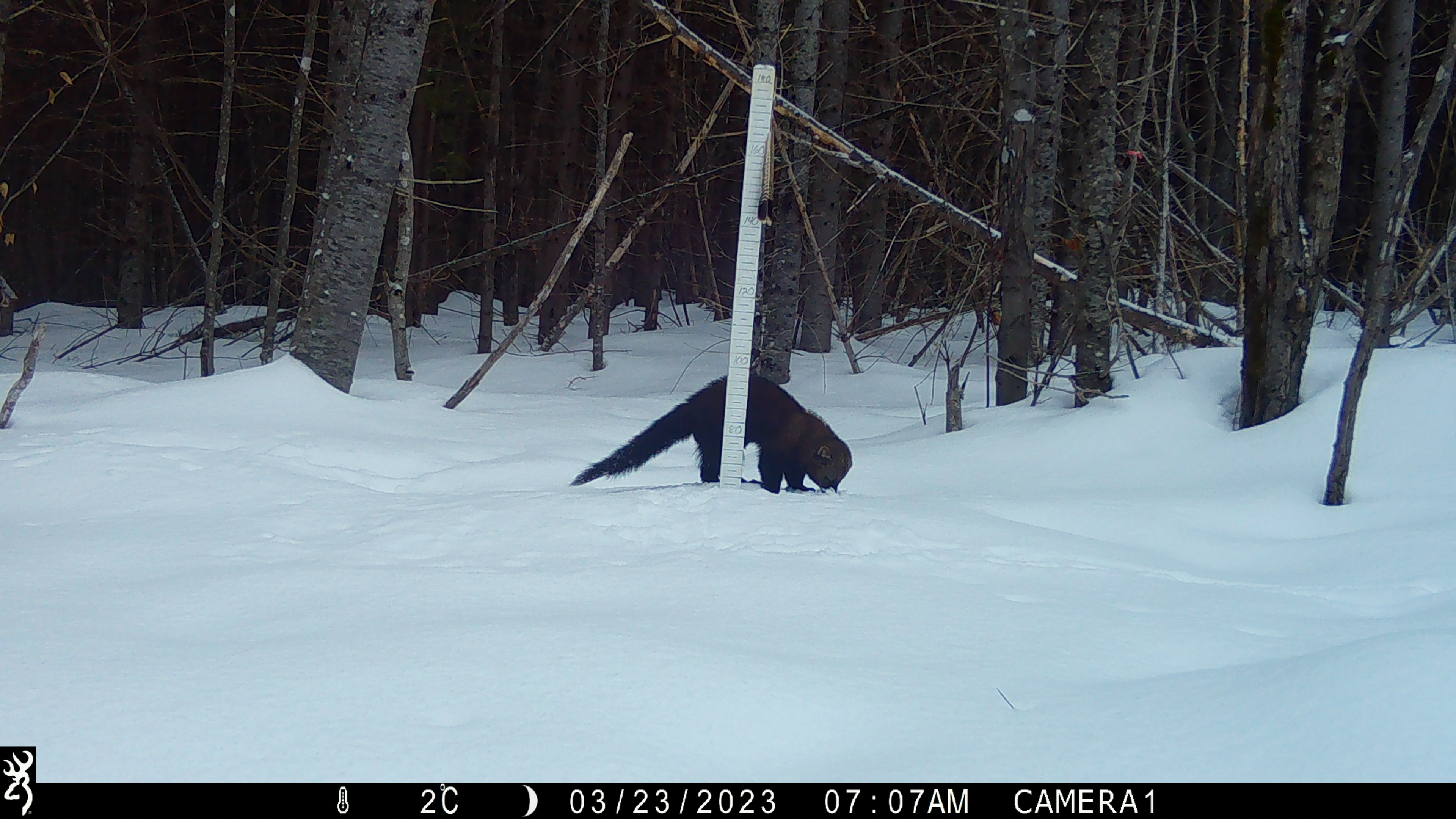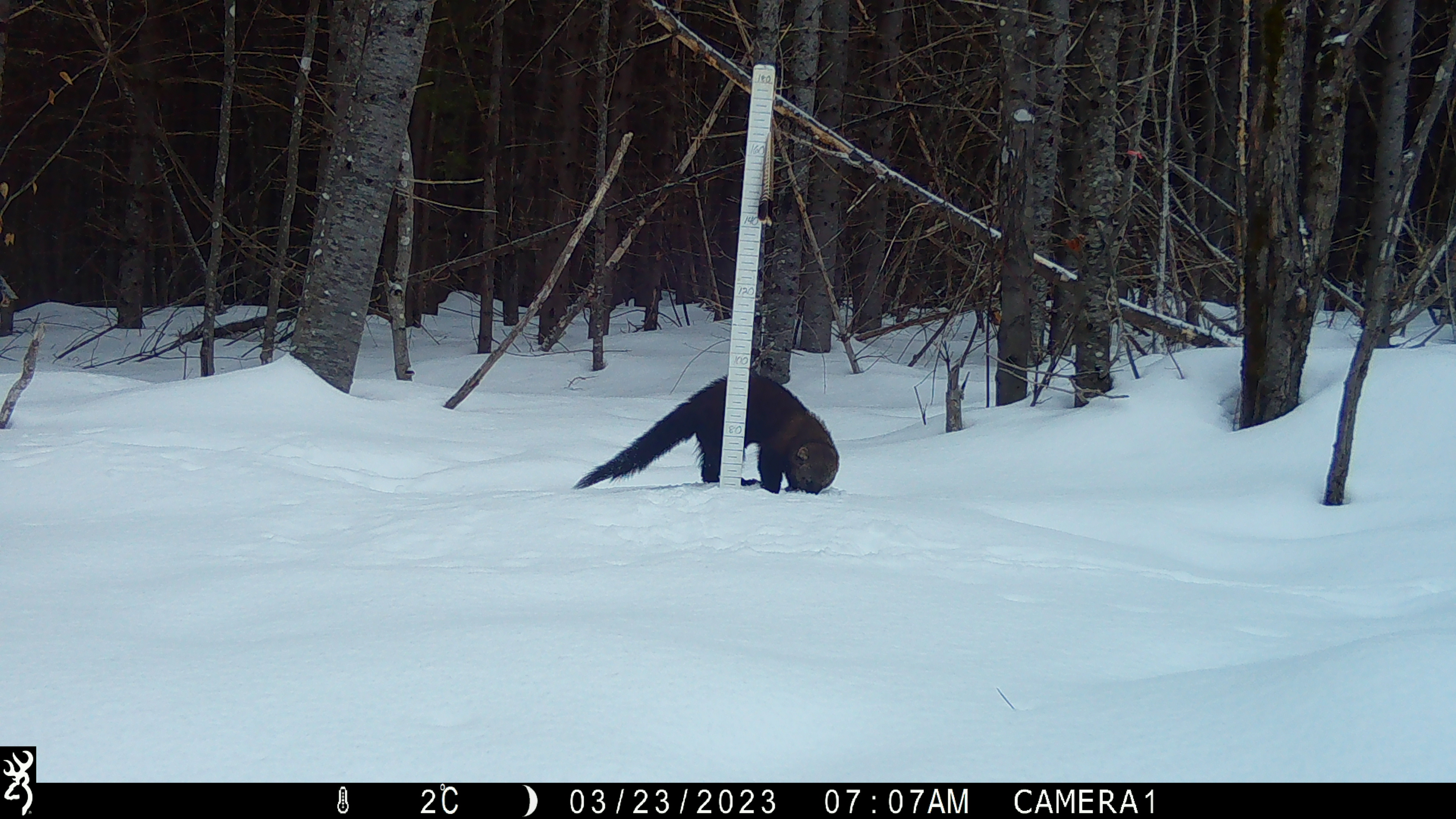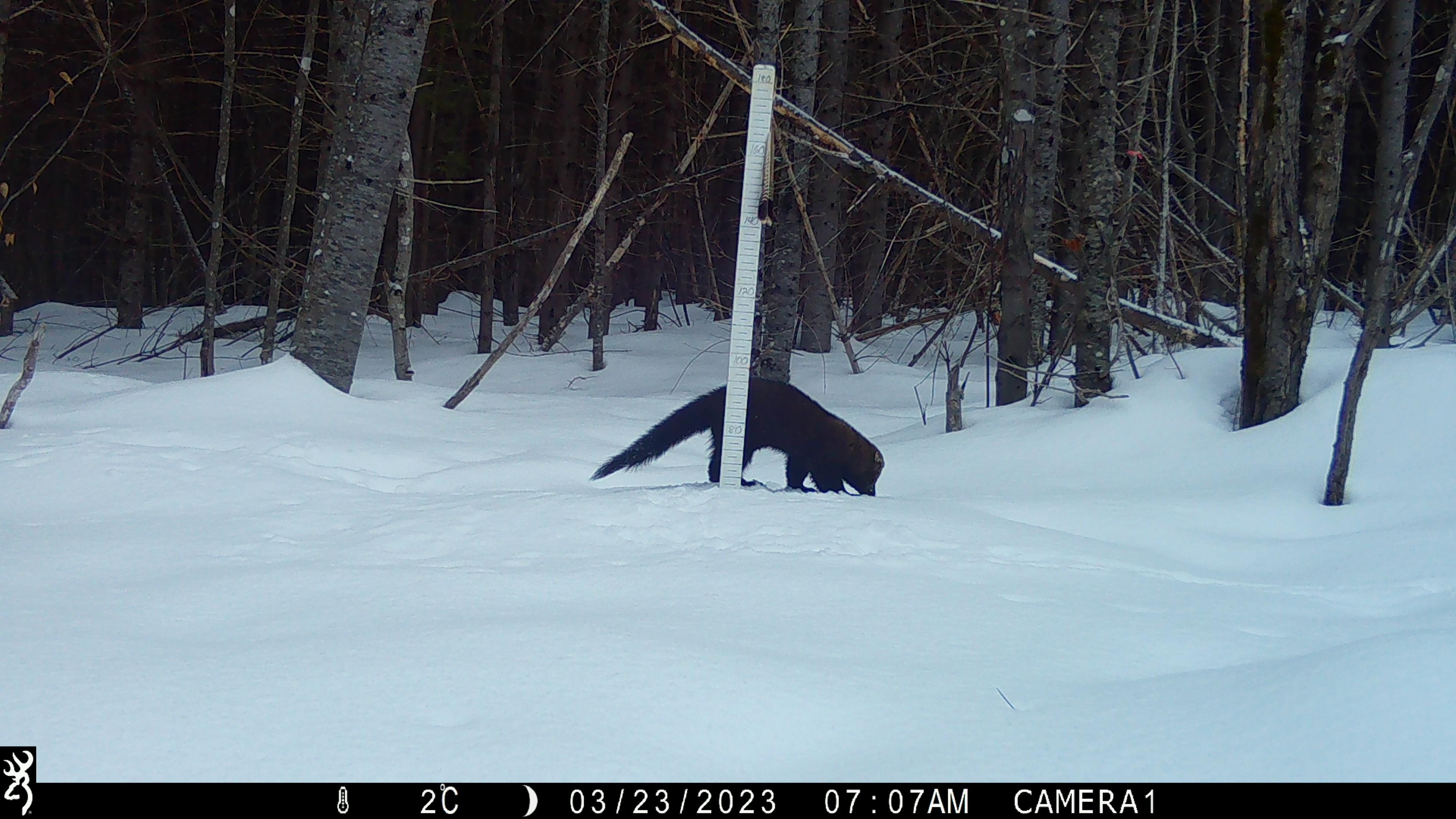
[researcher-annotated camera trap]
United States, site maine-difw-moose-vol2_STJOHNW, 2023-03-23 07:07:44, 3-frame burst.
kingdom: Animalia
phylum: Chordata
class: Mammalia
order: Carnivora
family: Mustelidae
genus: Pekania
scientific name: Pekania pennanti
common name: fisher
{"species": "fisher (Pekania pennanti)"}